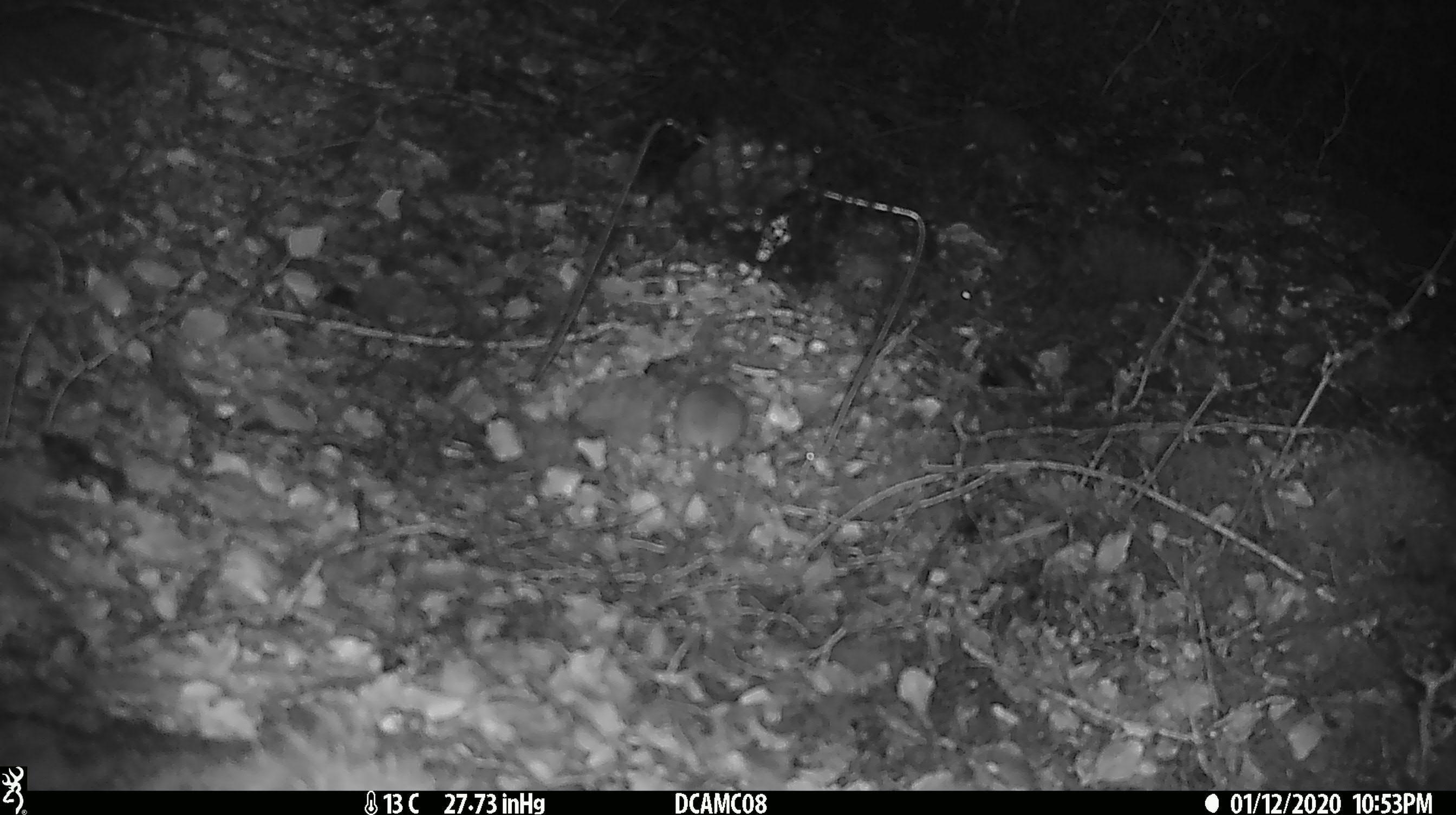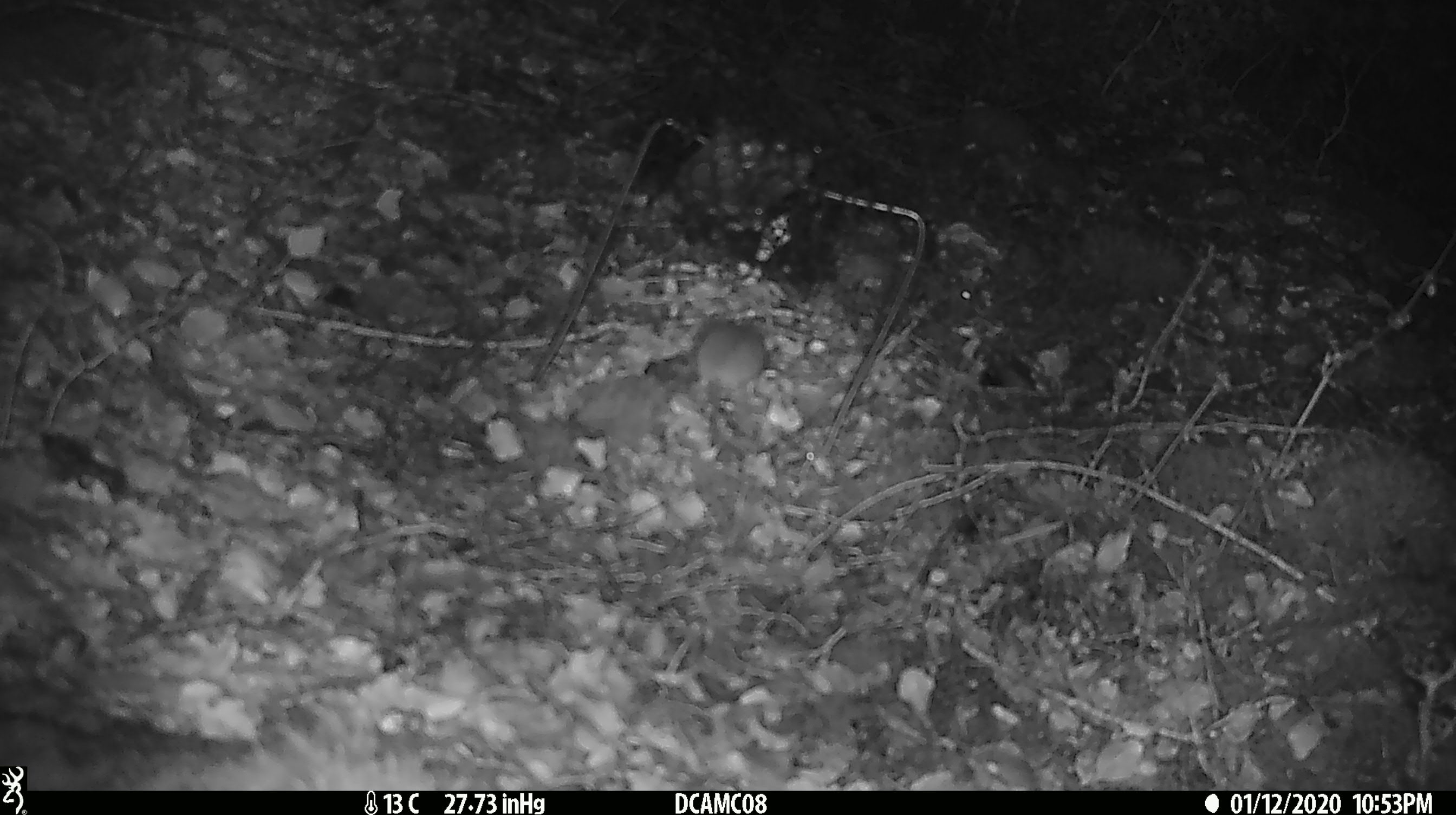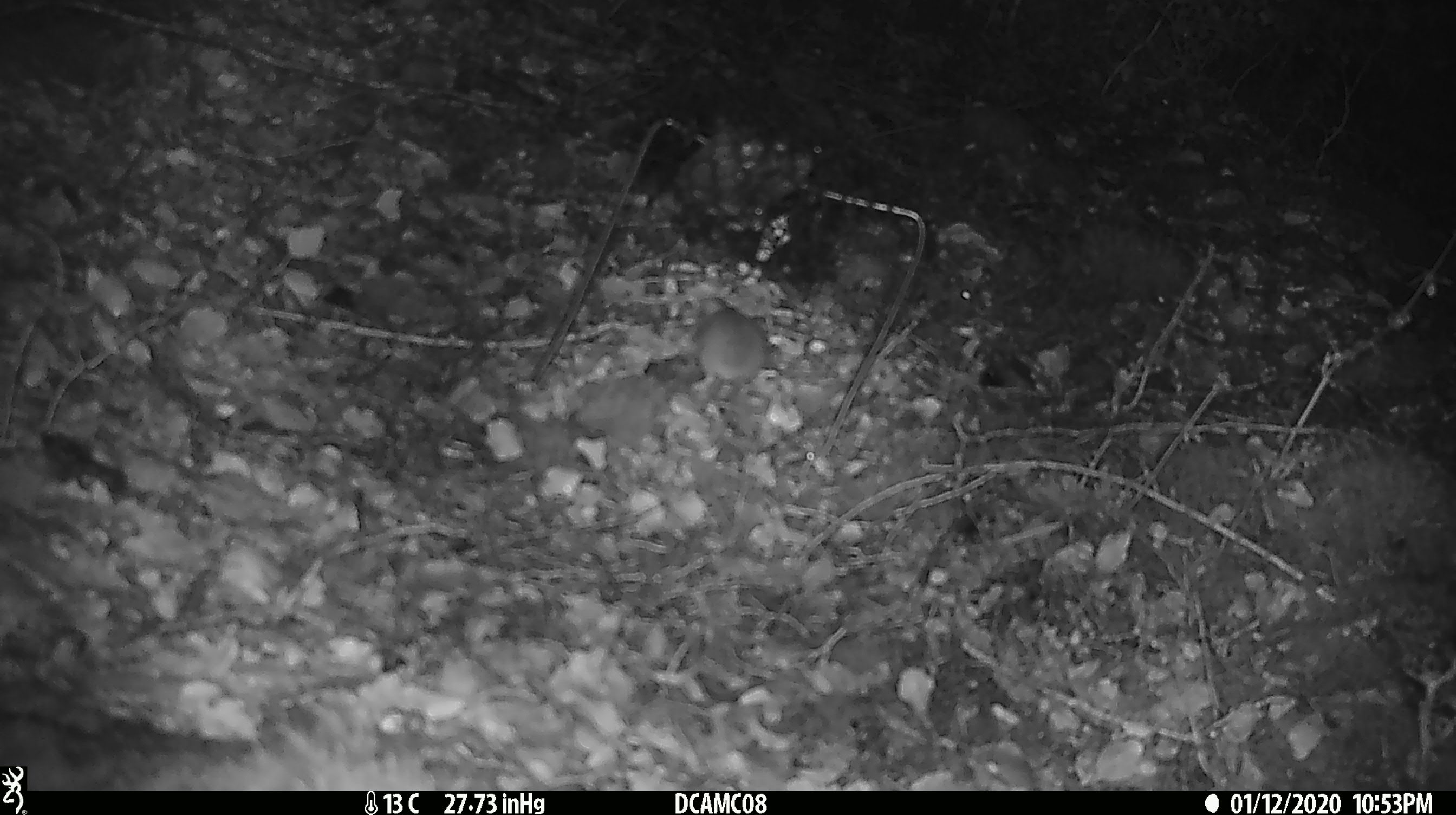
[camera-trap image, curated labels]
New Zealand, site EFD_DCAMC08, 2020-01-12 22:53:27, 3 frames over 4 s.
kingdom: Animalia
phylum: Chordata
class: Mammalia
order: Rodentia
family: Muridae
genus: Mus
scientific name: Mus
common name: mouse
Mouse (Mus).